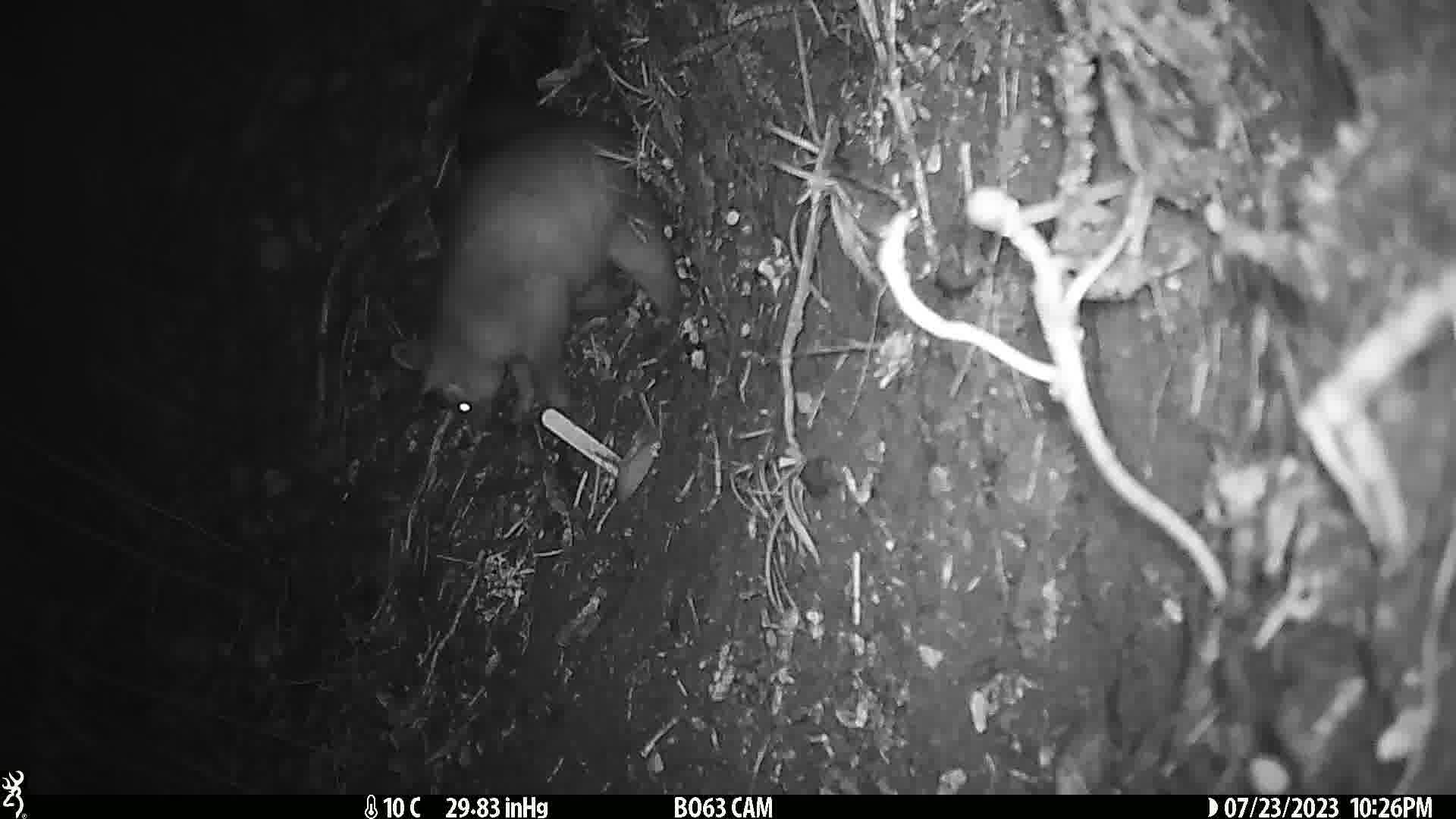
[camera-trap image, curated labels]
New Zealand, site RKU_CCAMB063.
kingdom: Animalia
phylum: Chordata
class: Mammalia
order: Diprotodontia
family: Phalangeridae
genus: Trichosurus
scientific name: Trichosurus vulpecula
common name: common brushtail possum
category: possum